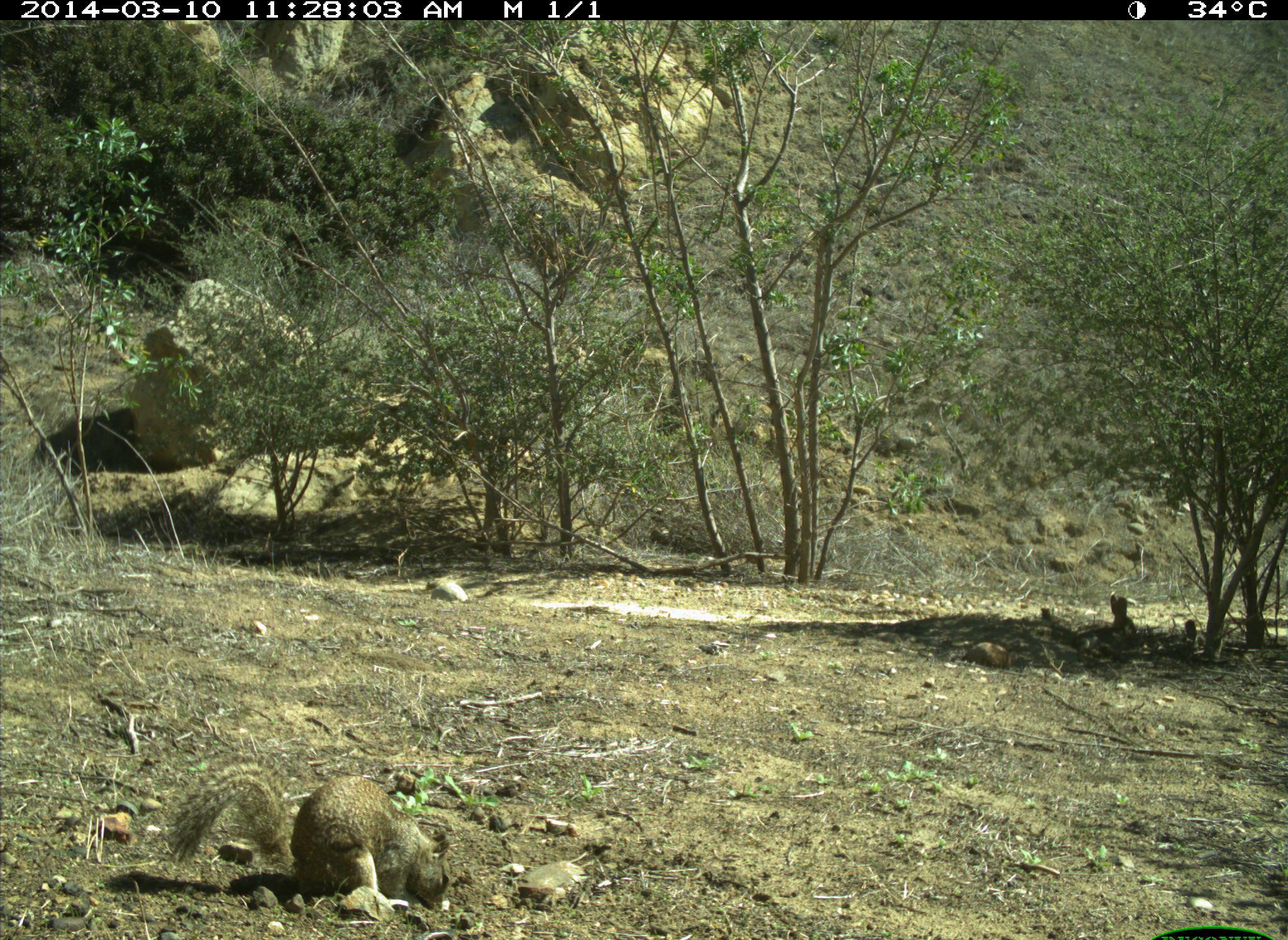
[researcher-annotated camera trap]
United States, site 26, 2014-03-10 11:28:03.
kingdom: Animalia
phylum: Chordata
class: Mammalia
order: Rodentia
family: Sciuridae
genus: Sciurus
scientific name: Sciurus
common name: squirrel